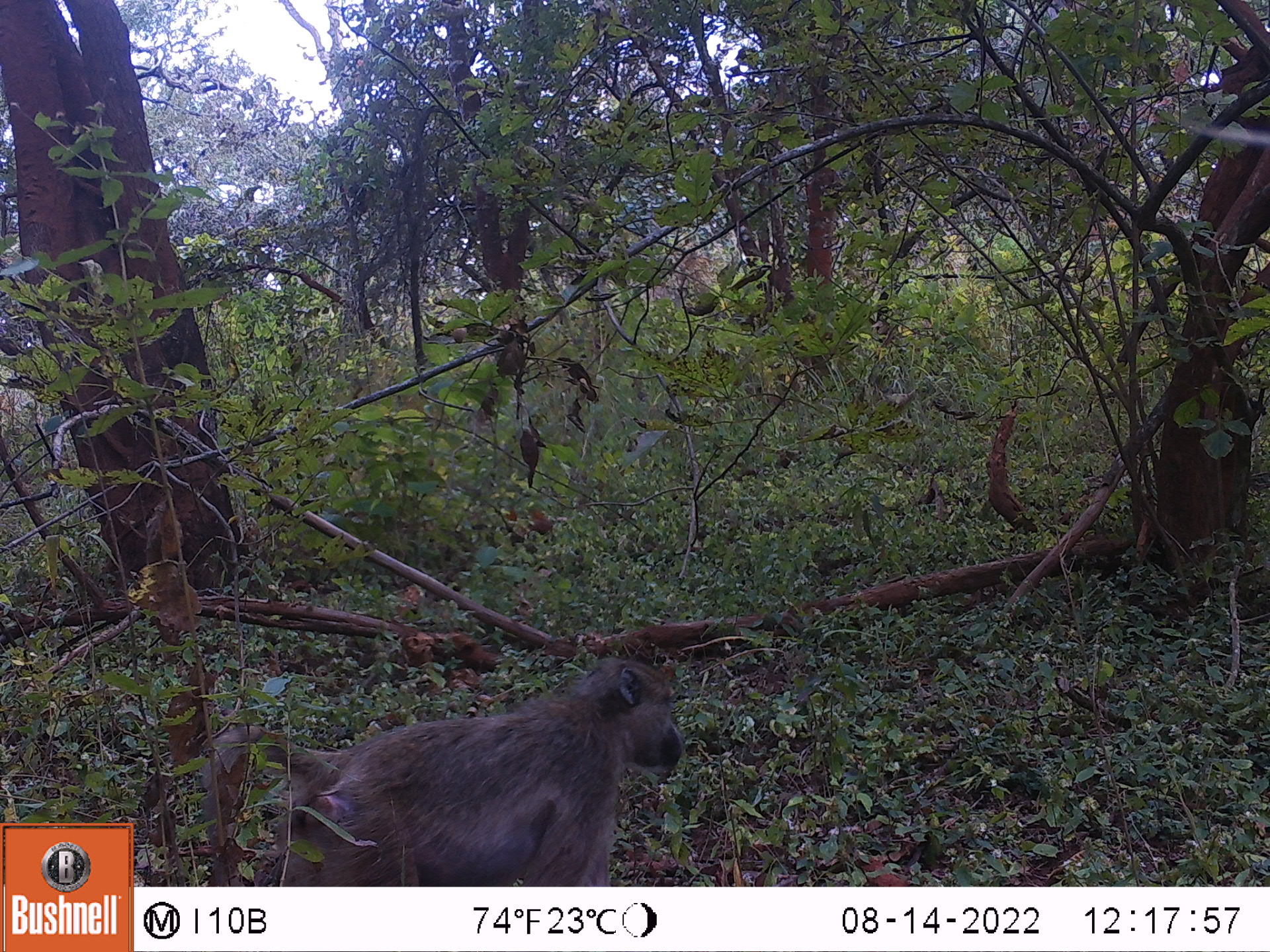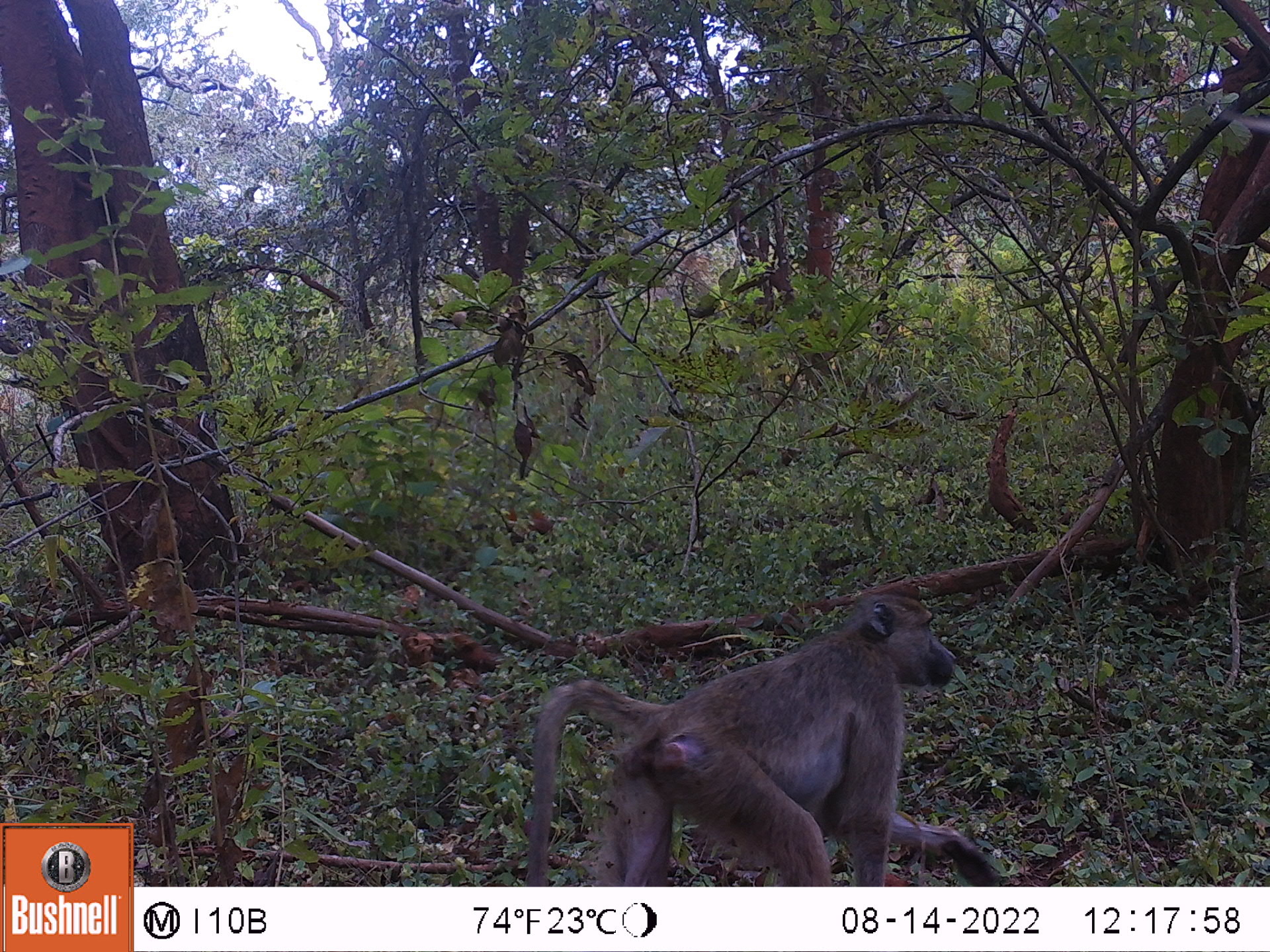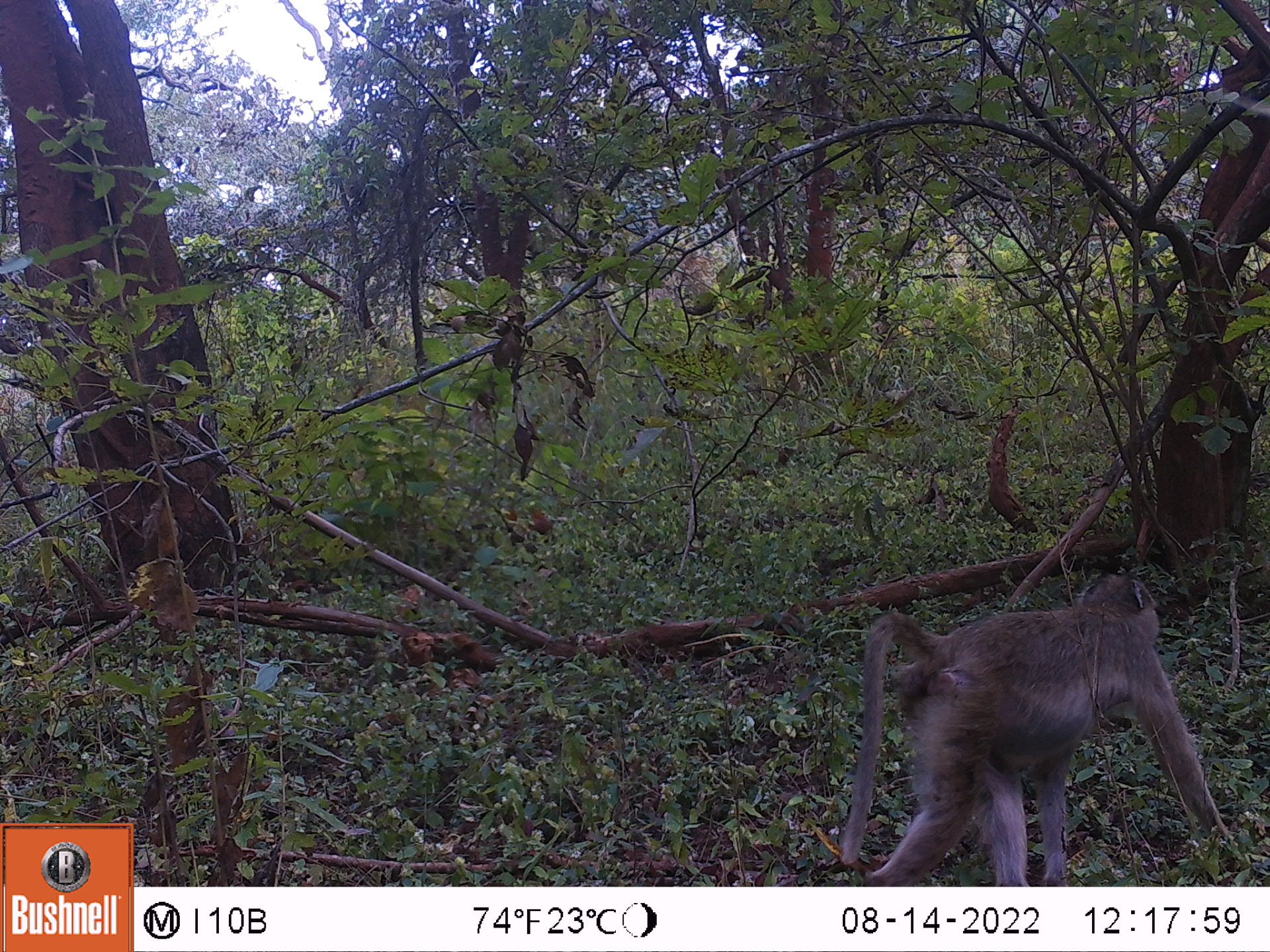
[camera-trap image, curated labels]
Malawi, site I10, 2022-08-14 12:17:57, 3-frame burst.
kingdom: Animalia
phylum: Chordata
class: Mammalia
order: Primates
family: Cercopithecidae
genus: Papio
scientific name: Papio cynocephalus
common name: yellow baboon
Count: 1.